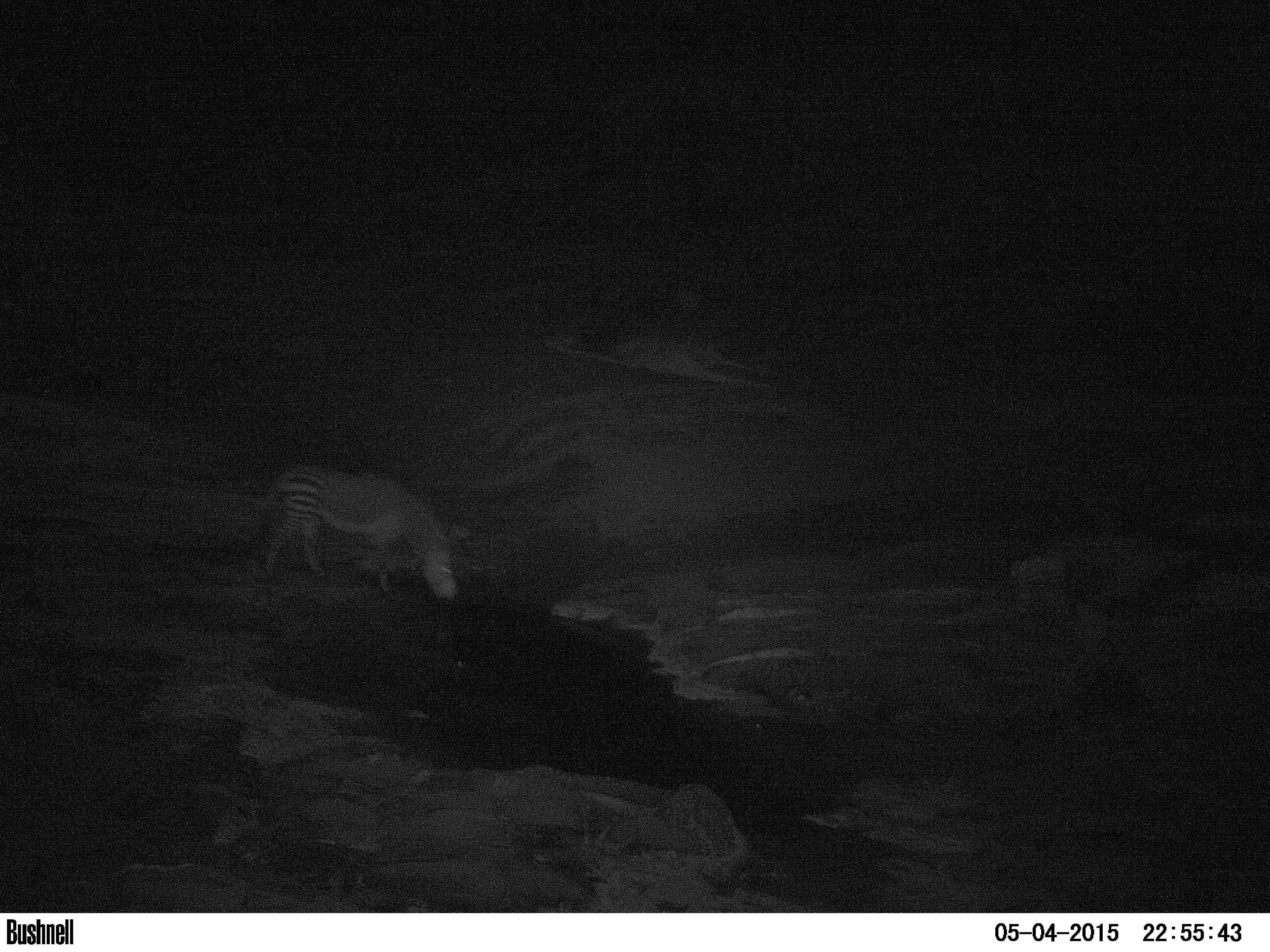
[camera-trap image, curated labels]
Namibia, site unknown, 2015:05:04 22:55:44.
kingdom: Animalia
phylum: Chordata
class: Mammalia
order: Perissodactyla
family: Equidae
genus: Equus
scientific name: Equus zebra hartmannae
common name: hartmann's mountain zebra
Equus zebra hartmannae (hartmann's mountain zebra).